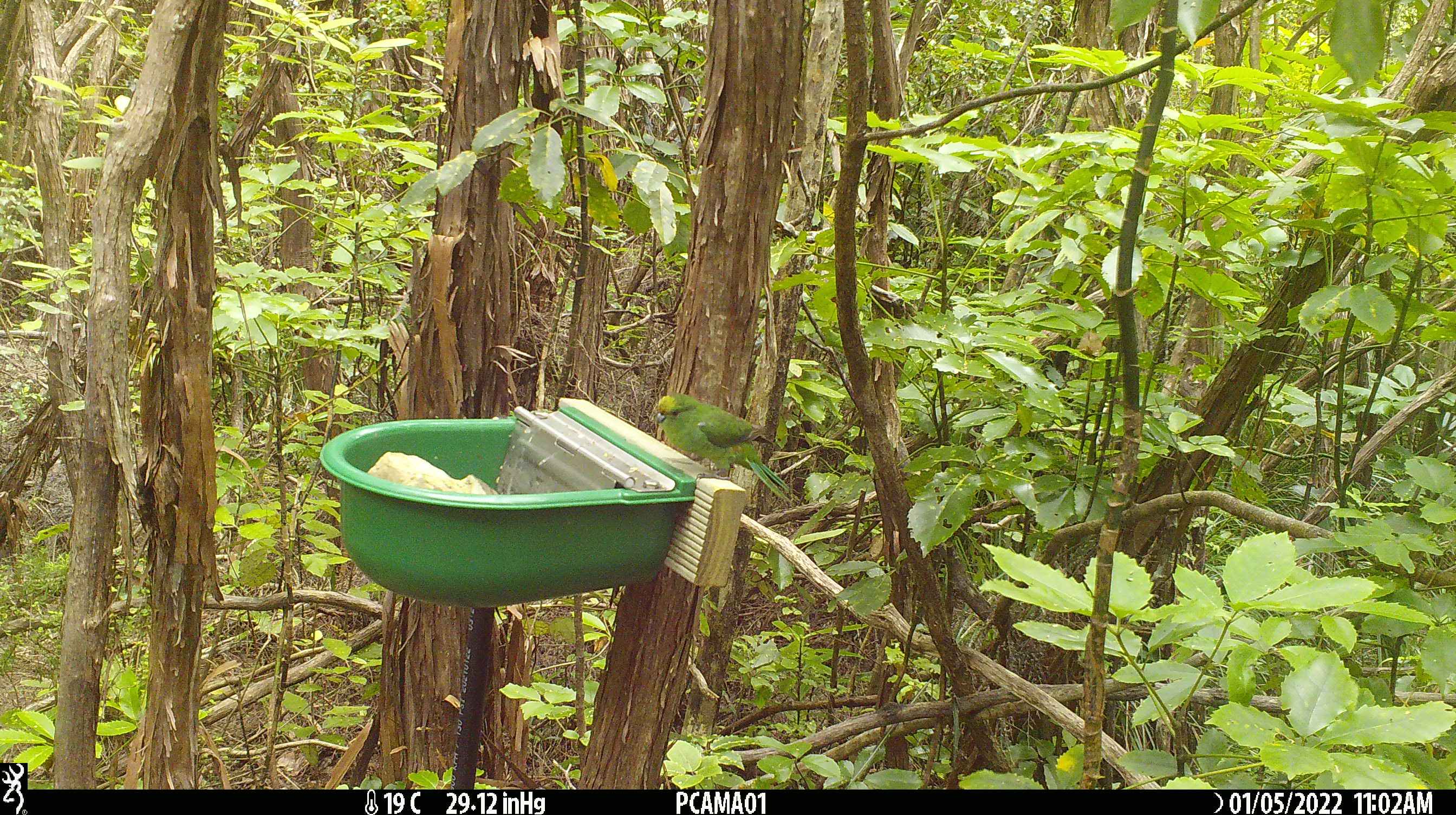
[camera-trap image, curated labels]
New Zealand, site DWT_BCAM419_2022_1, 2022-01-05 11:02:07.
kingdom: Animalia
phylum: Chordata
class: Aves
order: Psittaciformes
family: Psittaculidae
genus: Cyanoramphus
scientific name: Cyanoramphus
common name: parakeet